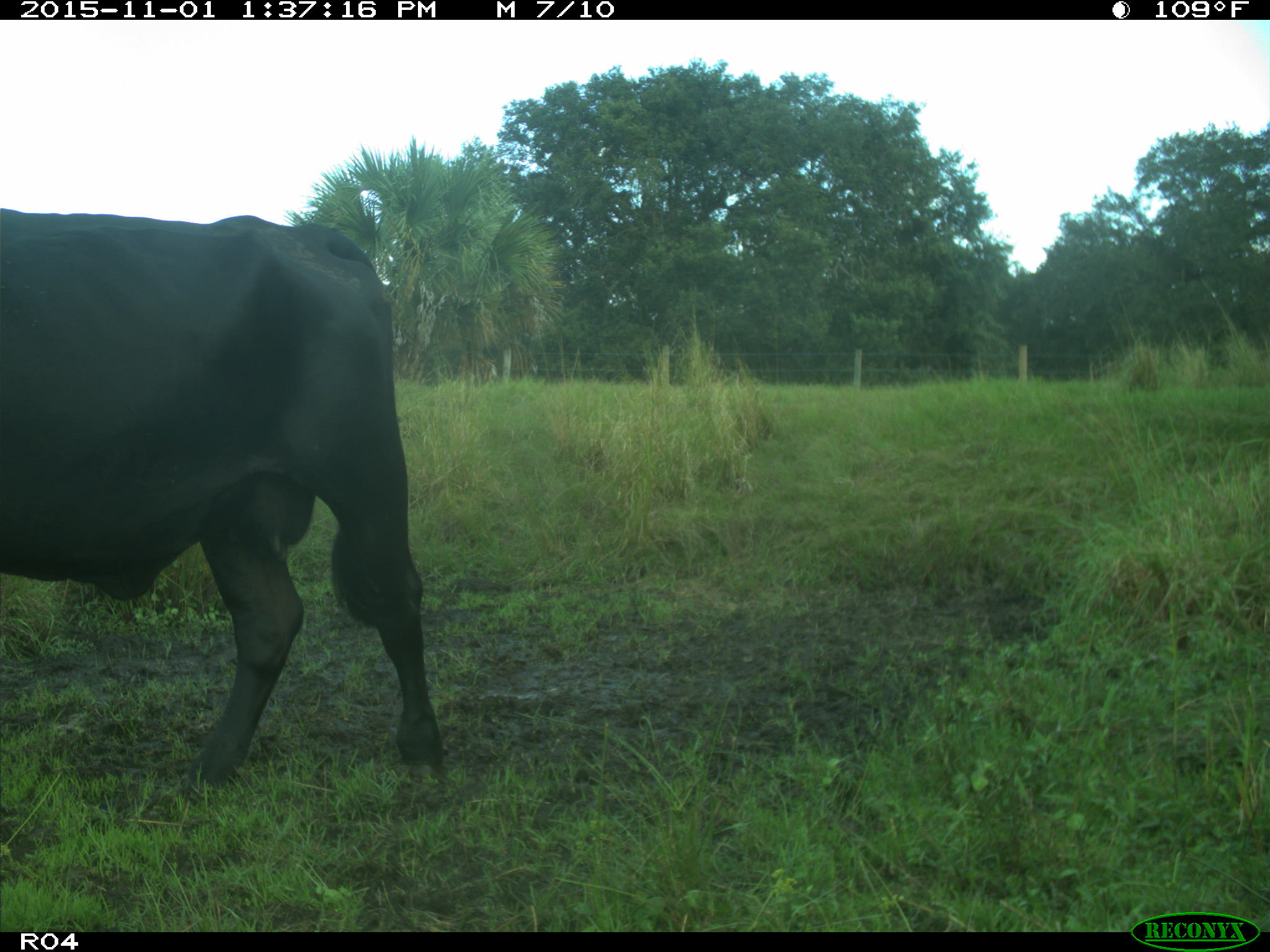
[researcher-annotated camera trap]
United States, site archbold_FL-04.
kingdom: Animalia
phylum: Chordata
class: Mammalia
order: Artiodactyla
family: Bovidae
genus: Bos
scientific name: Bos taurus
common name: domestic cow